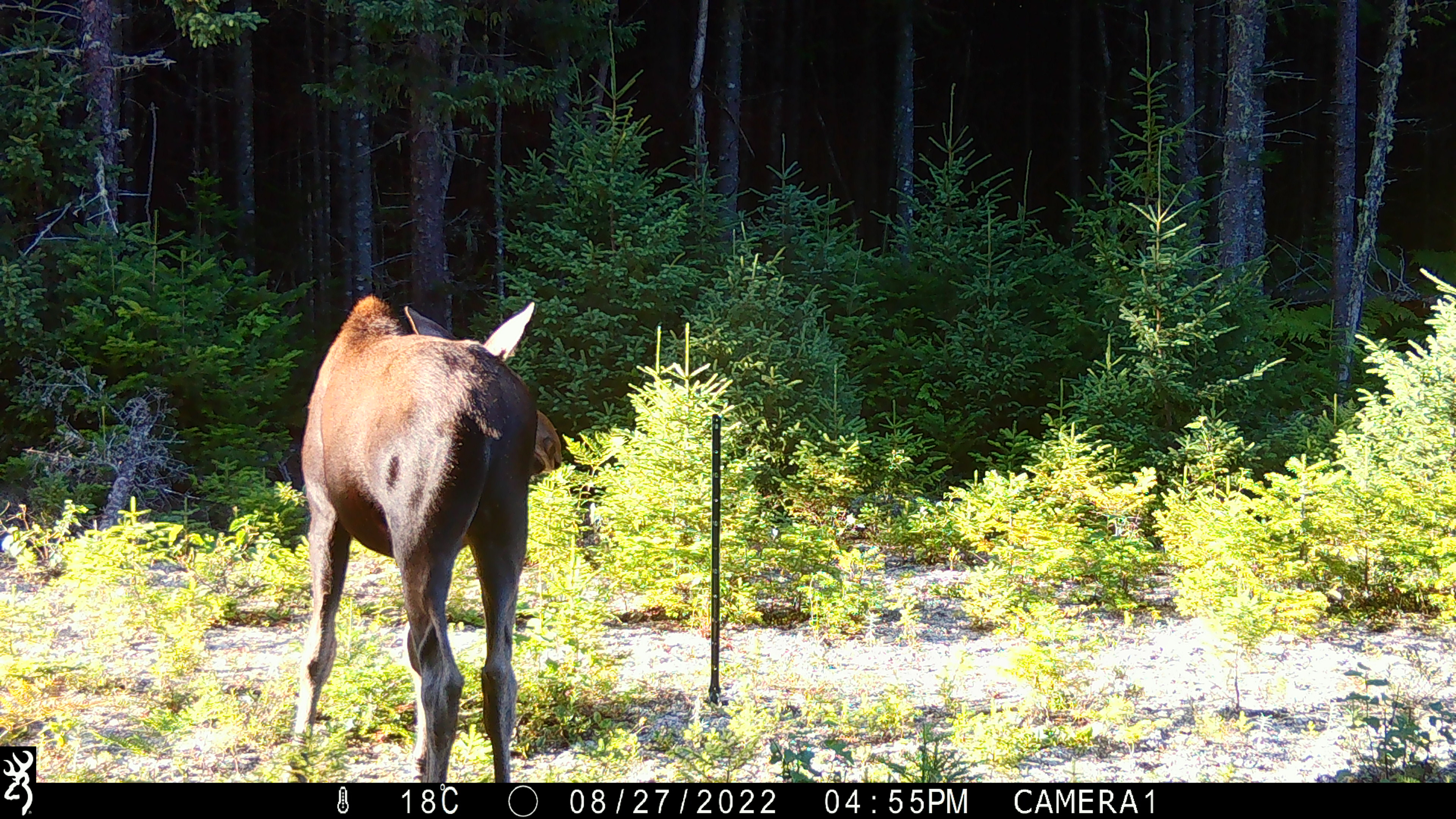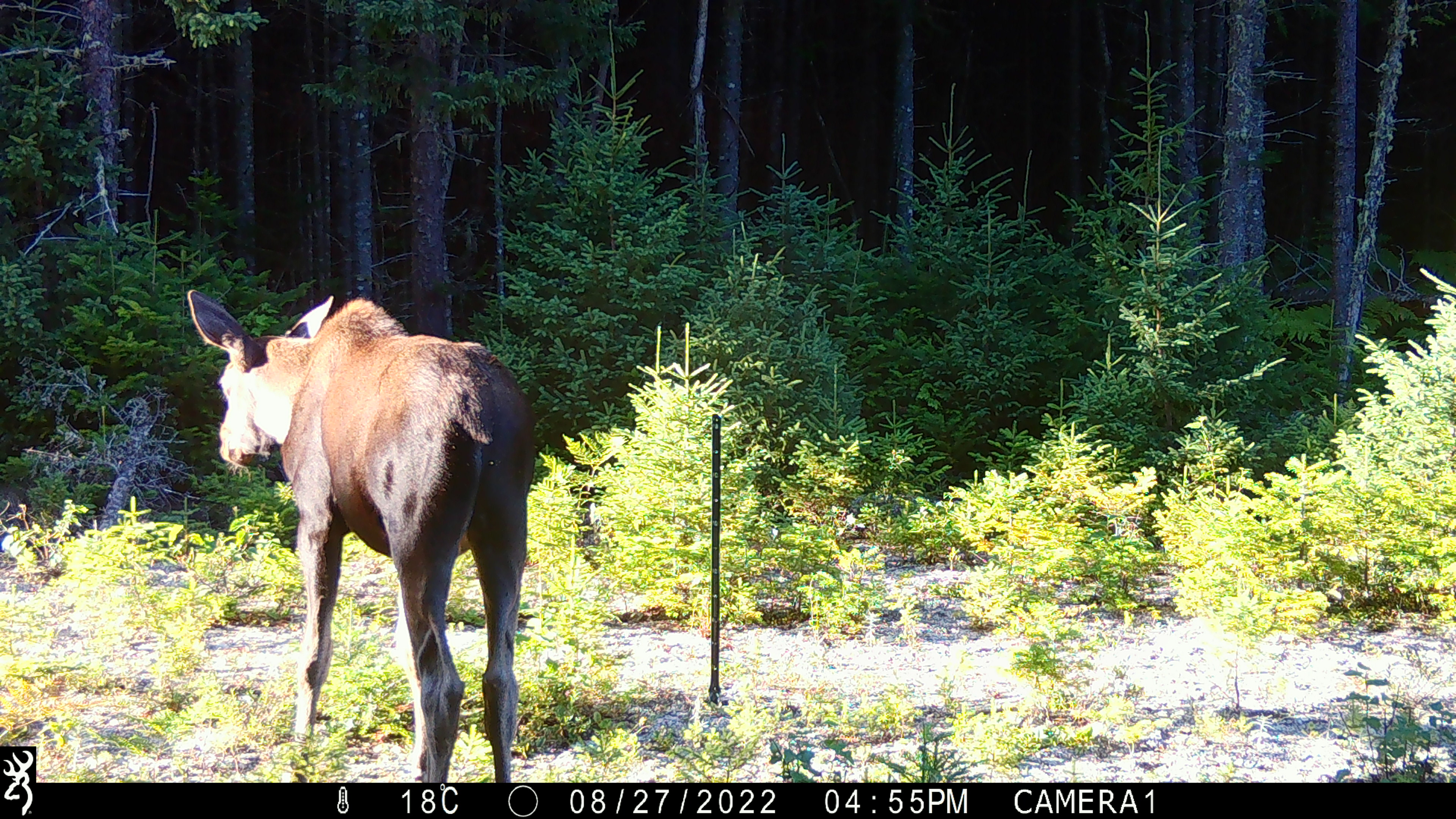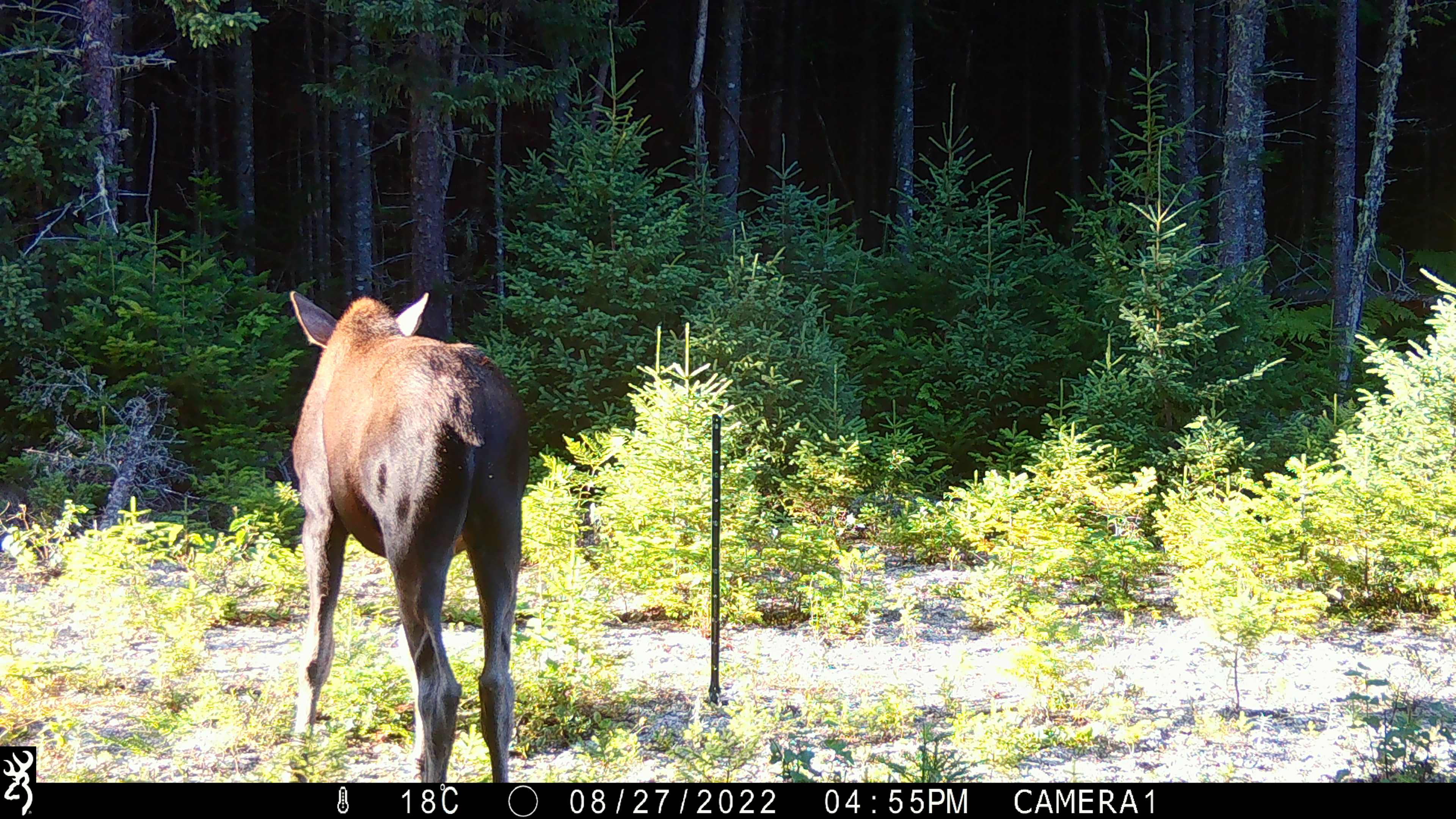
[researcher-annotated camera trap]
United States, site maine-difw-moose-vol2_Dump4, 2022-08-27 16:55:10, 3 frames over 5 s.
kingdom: Animalia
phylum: Chordata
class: Mammalia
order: Artiodactyla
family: Cervidae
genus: Alces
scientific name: Alces alces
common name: moose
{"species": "moose (Alces alces)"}